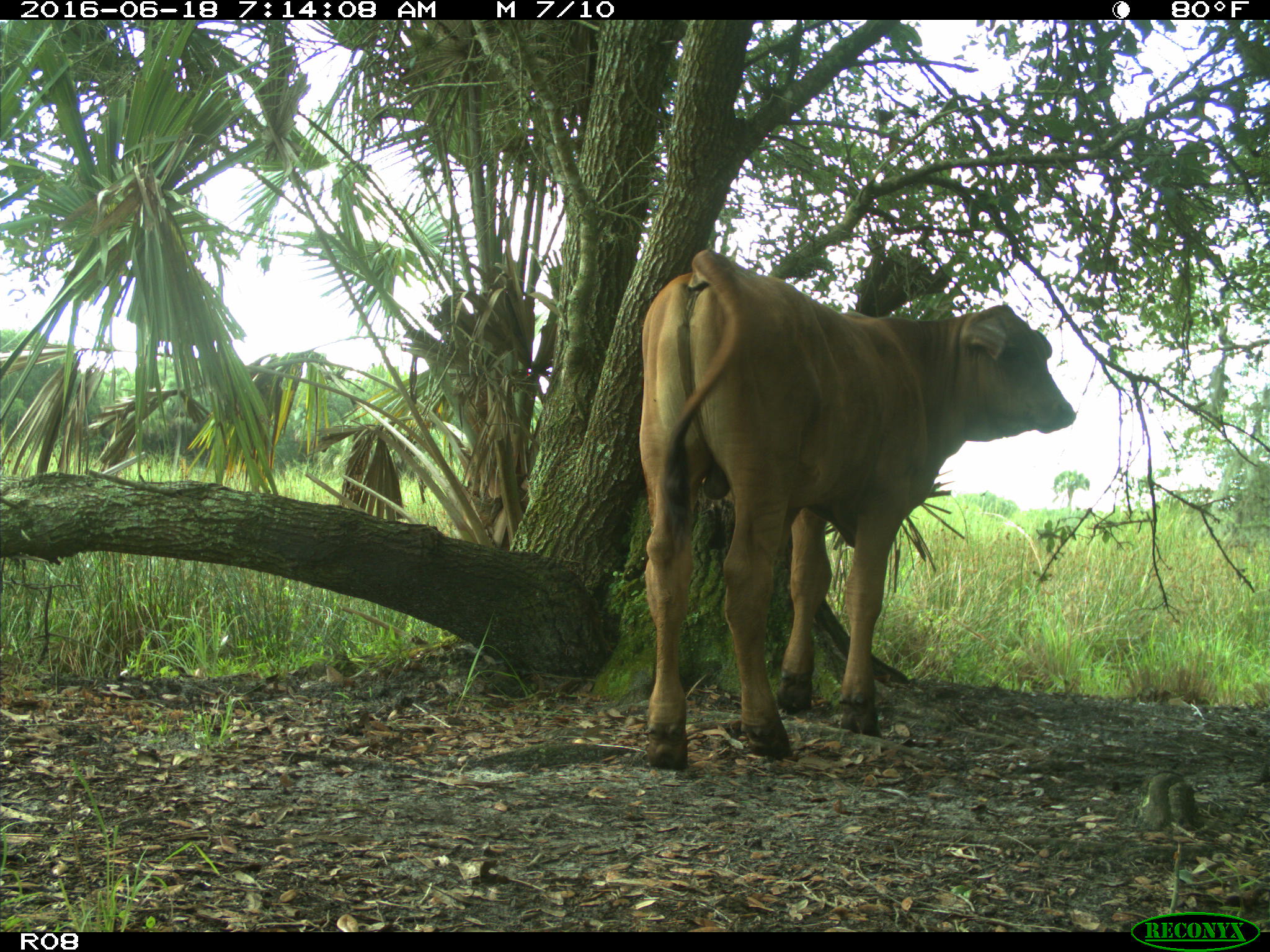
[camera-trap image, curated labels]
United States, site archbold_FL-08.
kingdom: Animalia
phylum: Chordata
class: Mammalia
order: Artiodactyla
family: Bovidae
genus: Bos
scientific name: Bos taurus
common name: domestic cow